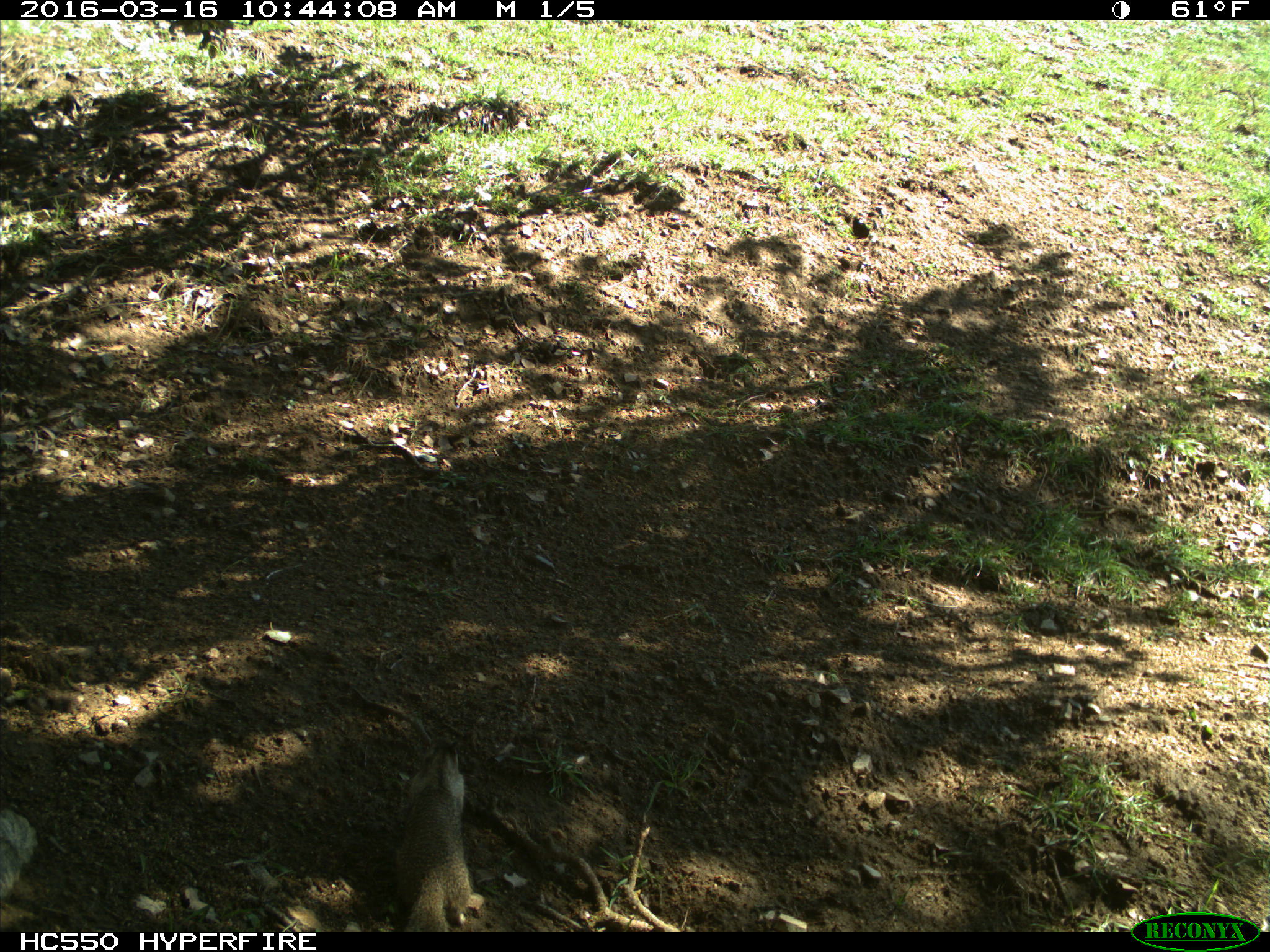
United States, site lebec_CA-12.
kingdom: Animalia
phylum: Chordata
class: Mammalia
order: Rodentia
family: Sciuridae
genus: Otospermophilus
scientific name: Otospermophilus beecheyi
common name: california ground squirrel